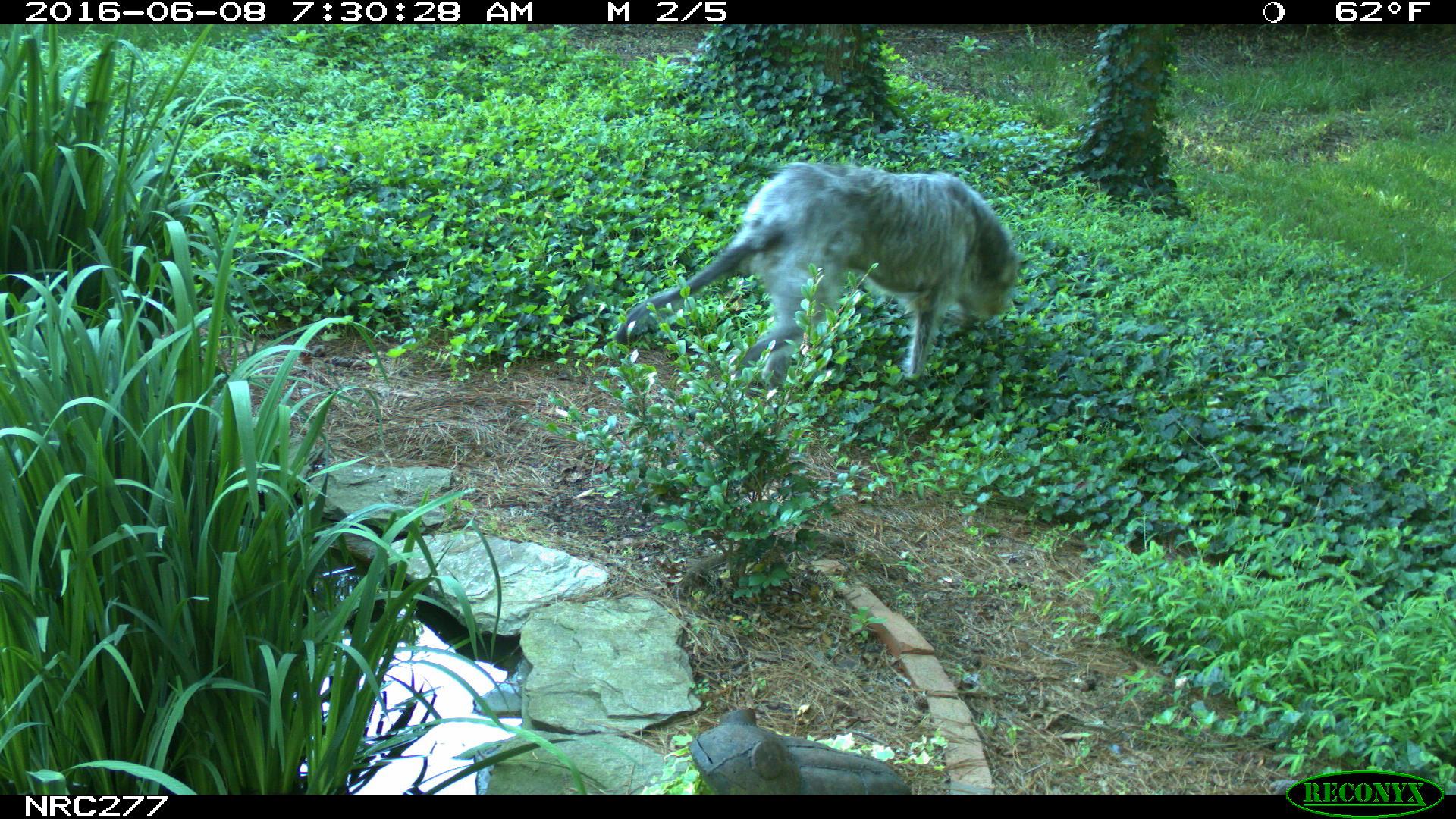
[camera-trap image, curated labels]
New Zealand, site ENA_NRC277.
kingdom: Animalia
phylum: Chordata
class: Mammalia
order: Carnivora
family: Canidae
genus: Canis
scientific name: Canis familiaris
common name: domestic dog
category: dog